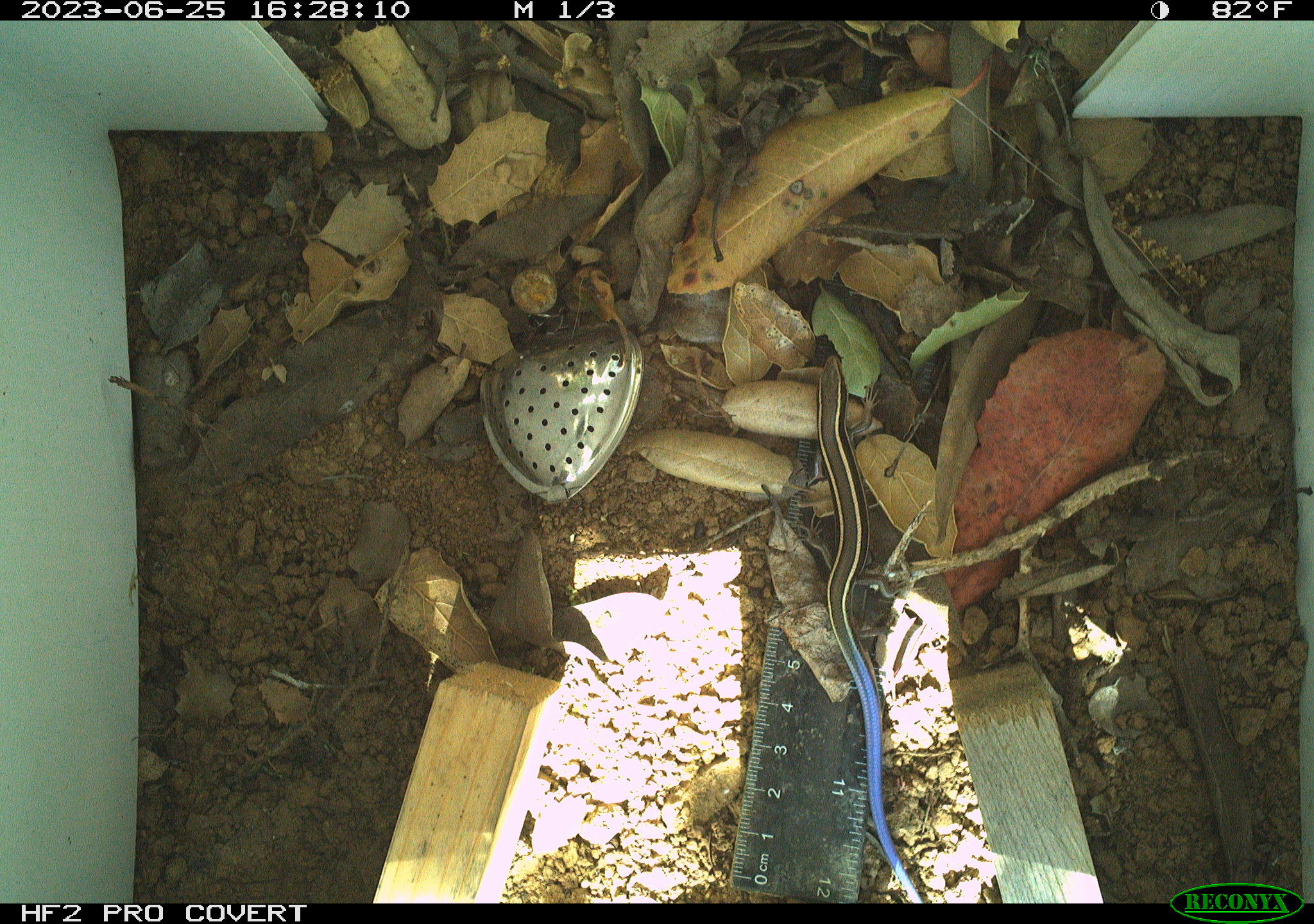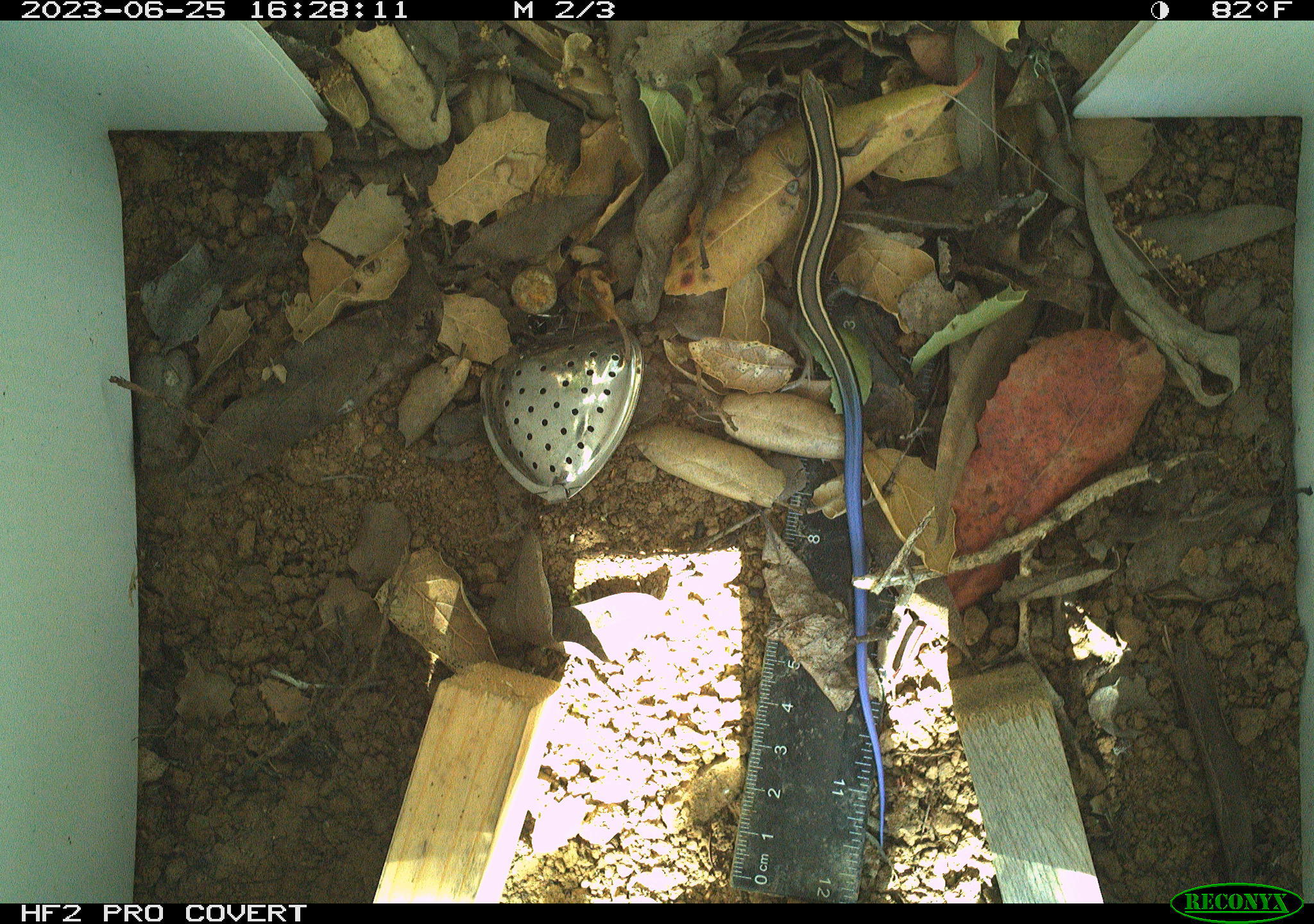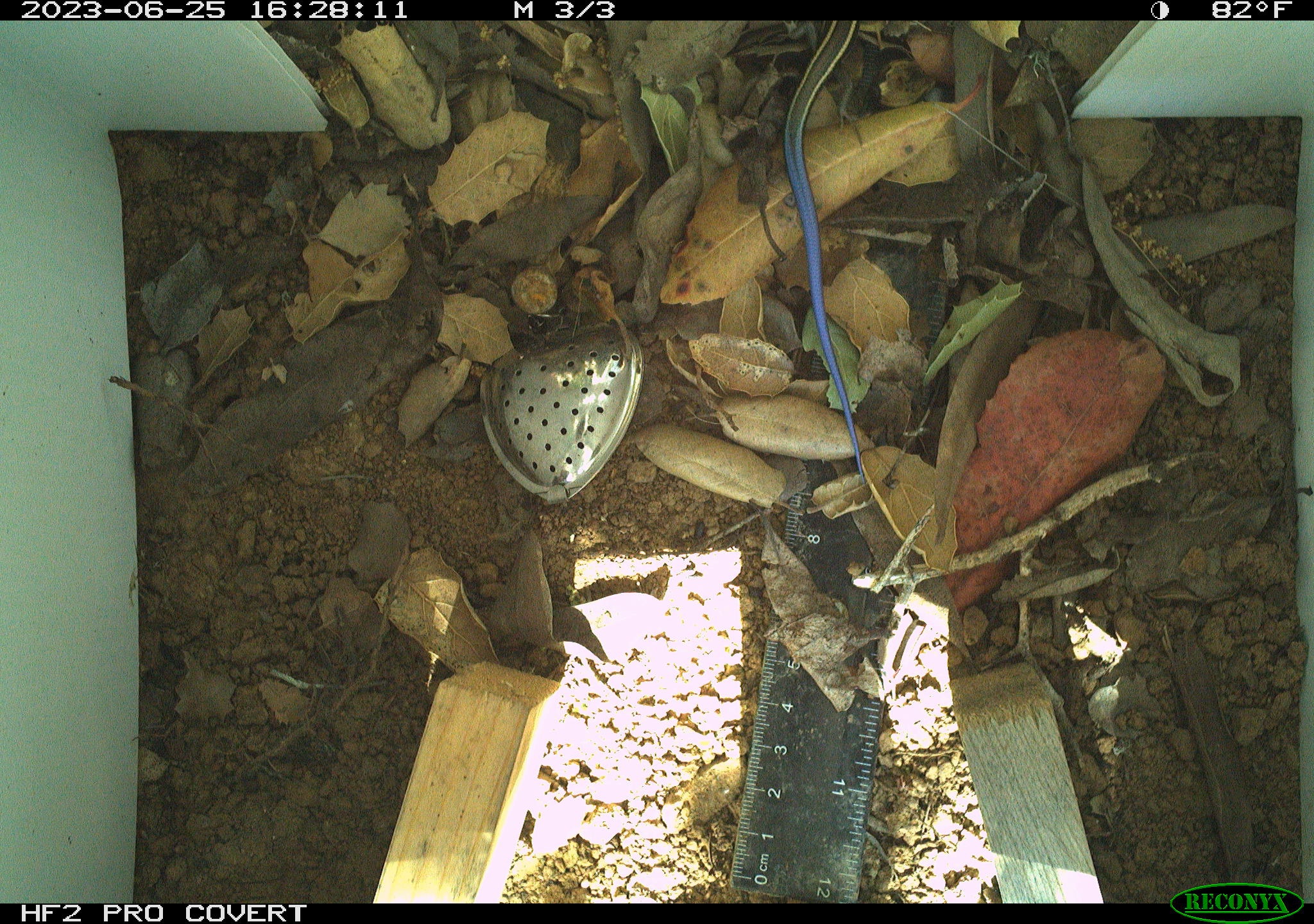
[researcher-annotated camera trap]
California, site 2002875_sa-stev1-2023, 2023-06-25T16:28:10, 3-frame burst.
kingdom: Animalia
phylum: Chordata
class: Reptilia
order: Squamata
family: Scincidae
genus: Plestiodon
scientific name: Plestiodon skiltonianus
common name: western skink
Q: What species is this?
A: Western skink (Plestiodon skiltonianus).